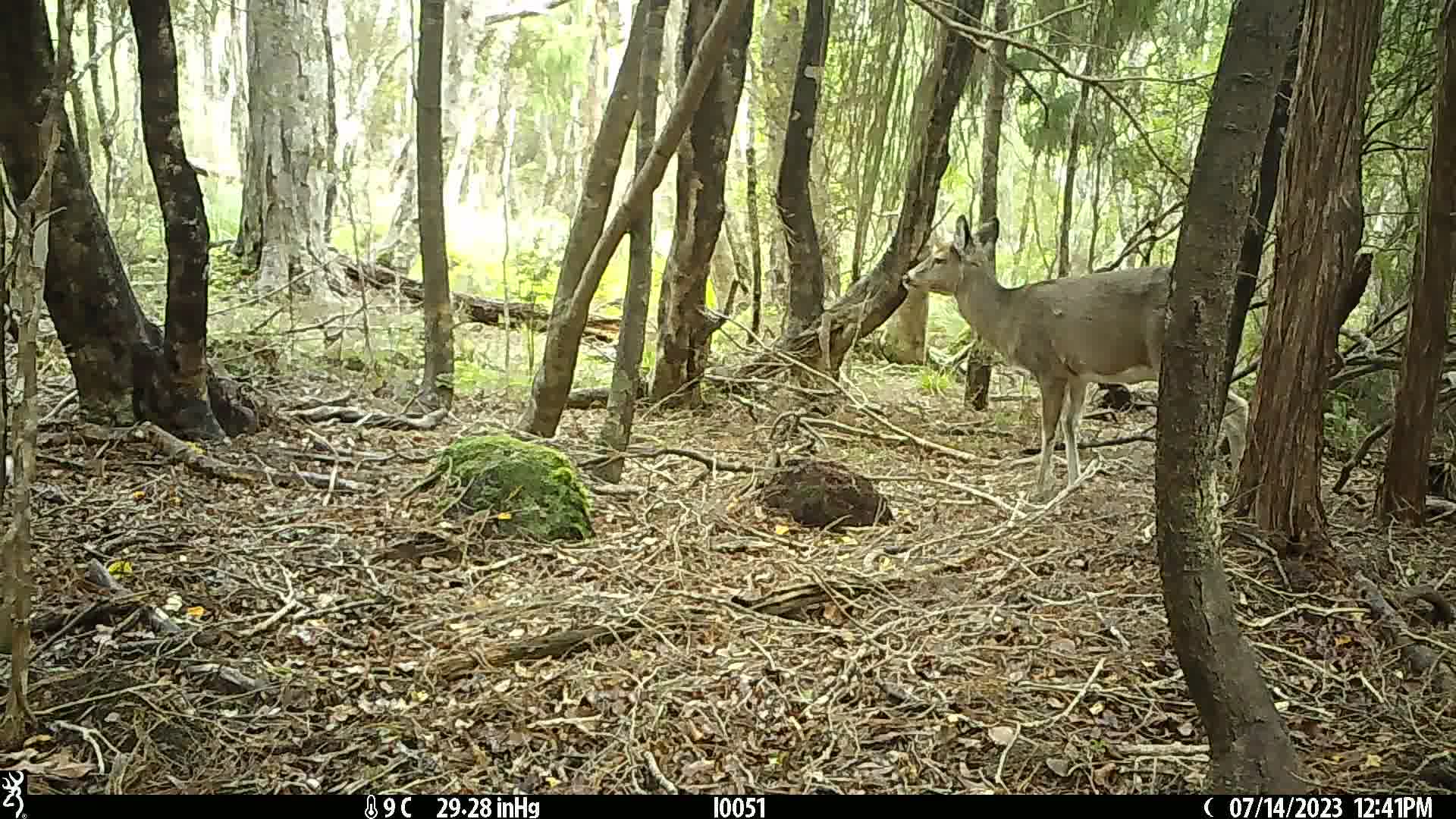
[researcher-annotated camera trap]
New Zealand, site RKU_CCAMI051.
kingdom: Animalia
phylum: Chordata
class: Mammalia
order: Artiodactyla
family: Cervidae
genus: Odocoileus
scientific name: Odocoileus virginianus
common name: white-tailed deer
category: white tailed deer